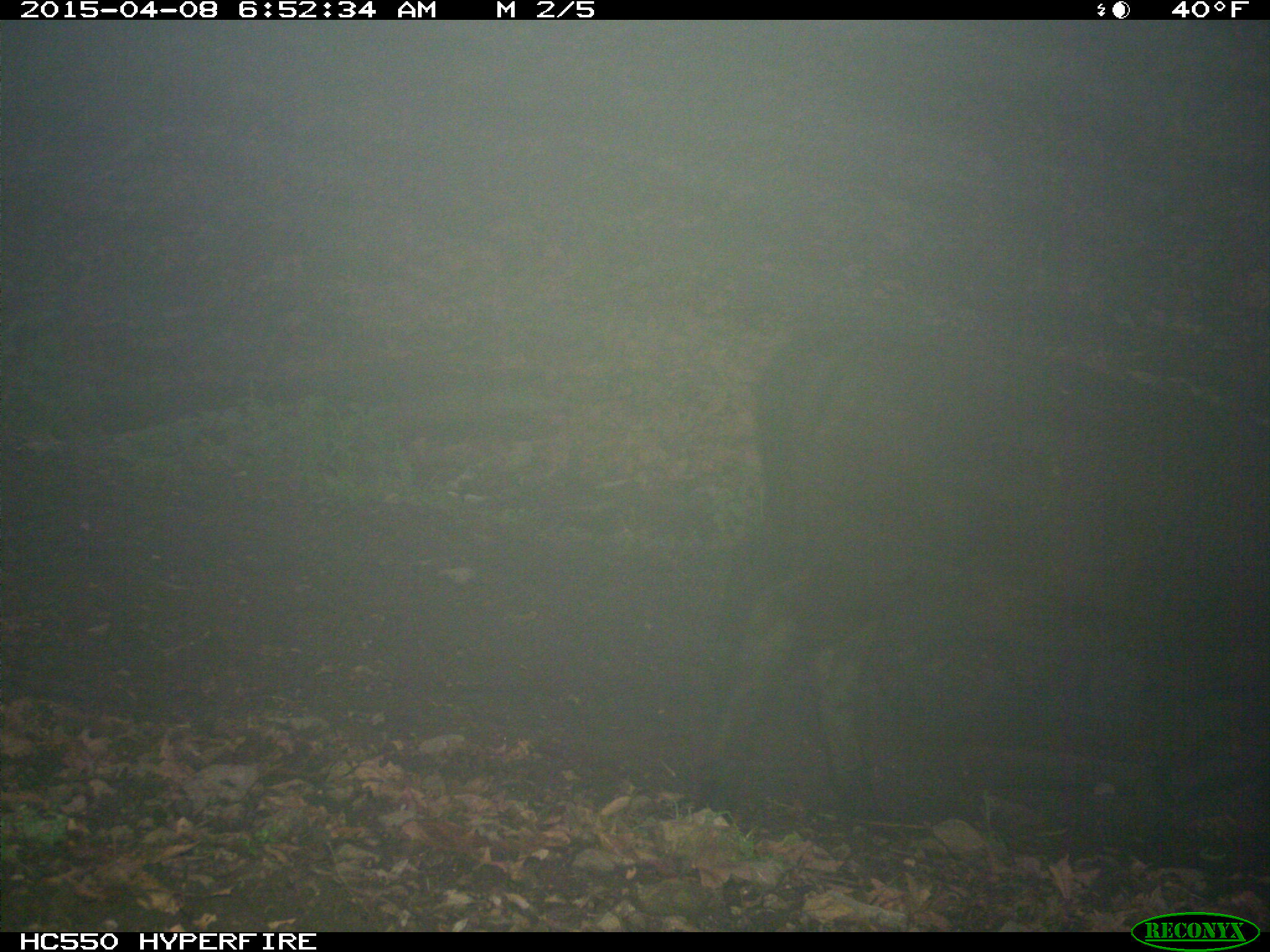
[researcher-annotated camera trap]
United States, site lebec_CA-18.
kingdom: Animalia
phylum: Chordata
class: Mammalia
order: Artiodactyla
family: Bovidae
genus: Bos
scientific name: Bos taurus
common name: domestic cow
Bos taurus (domestic cow).